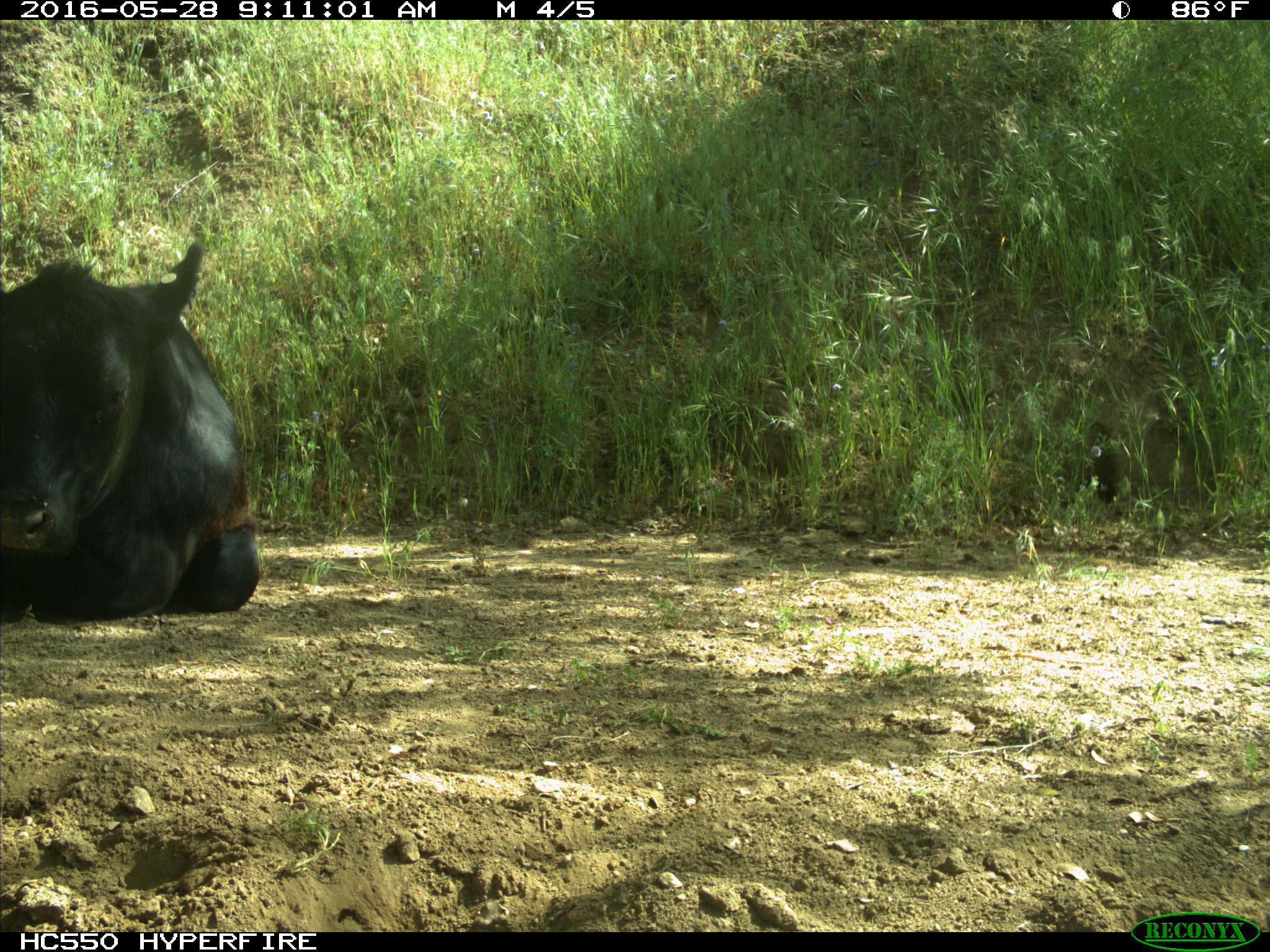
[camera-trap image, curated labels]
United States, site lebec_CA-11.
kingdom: Animalia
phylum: Chordata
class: Mammalia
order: Artiodactyla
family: Bovidae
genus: Bos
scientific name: Bos taurus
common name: domestic cow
Bos taurus (domestic cow).